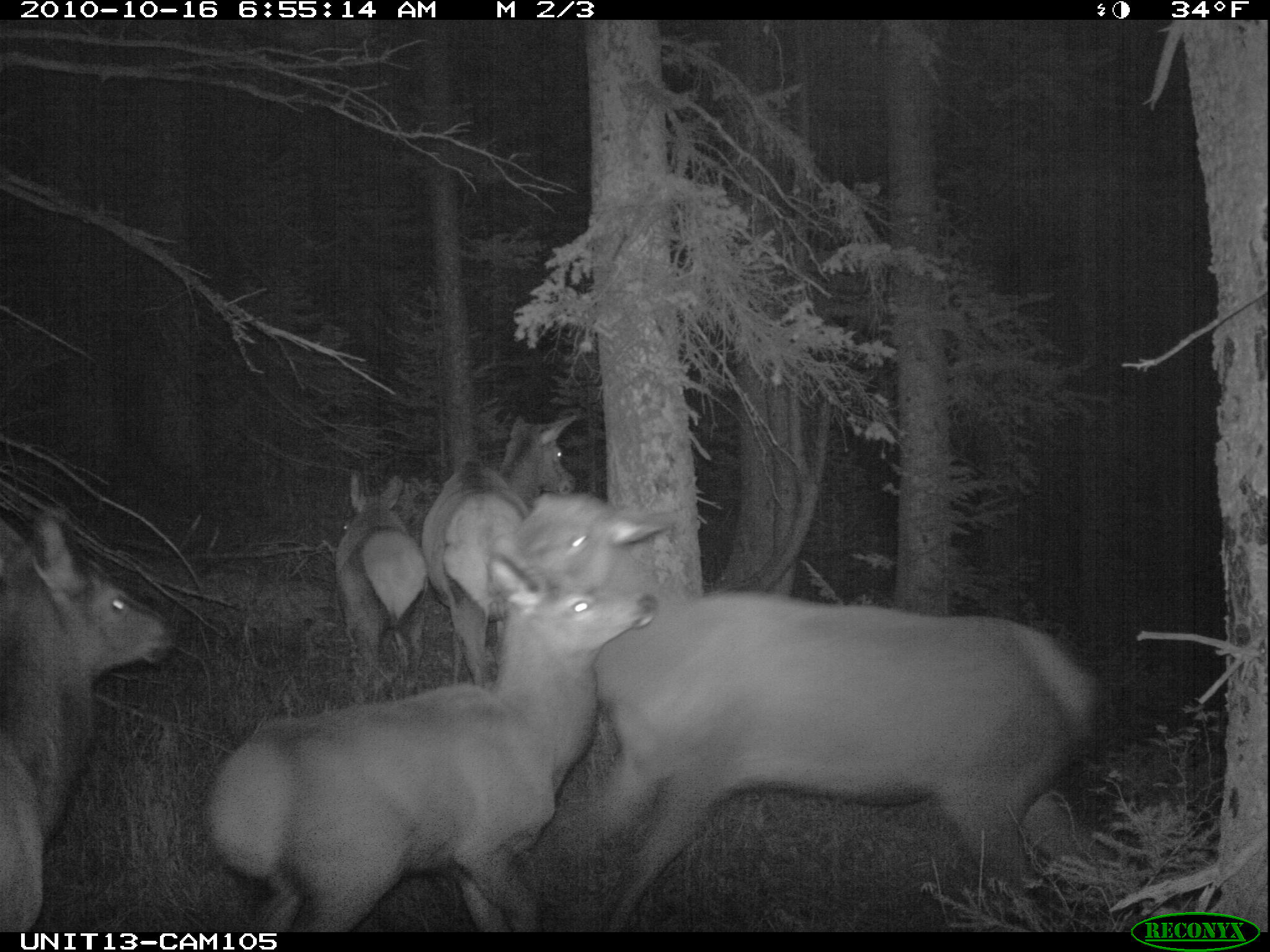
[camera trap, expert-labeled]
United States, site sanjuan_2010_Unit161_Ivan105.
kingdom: Animalia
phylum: Chordata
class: Mammalia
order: Artiodactyla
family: Cervidae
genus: Cervus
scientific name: Cervus elaphus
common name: red deer